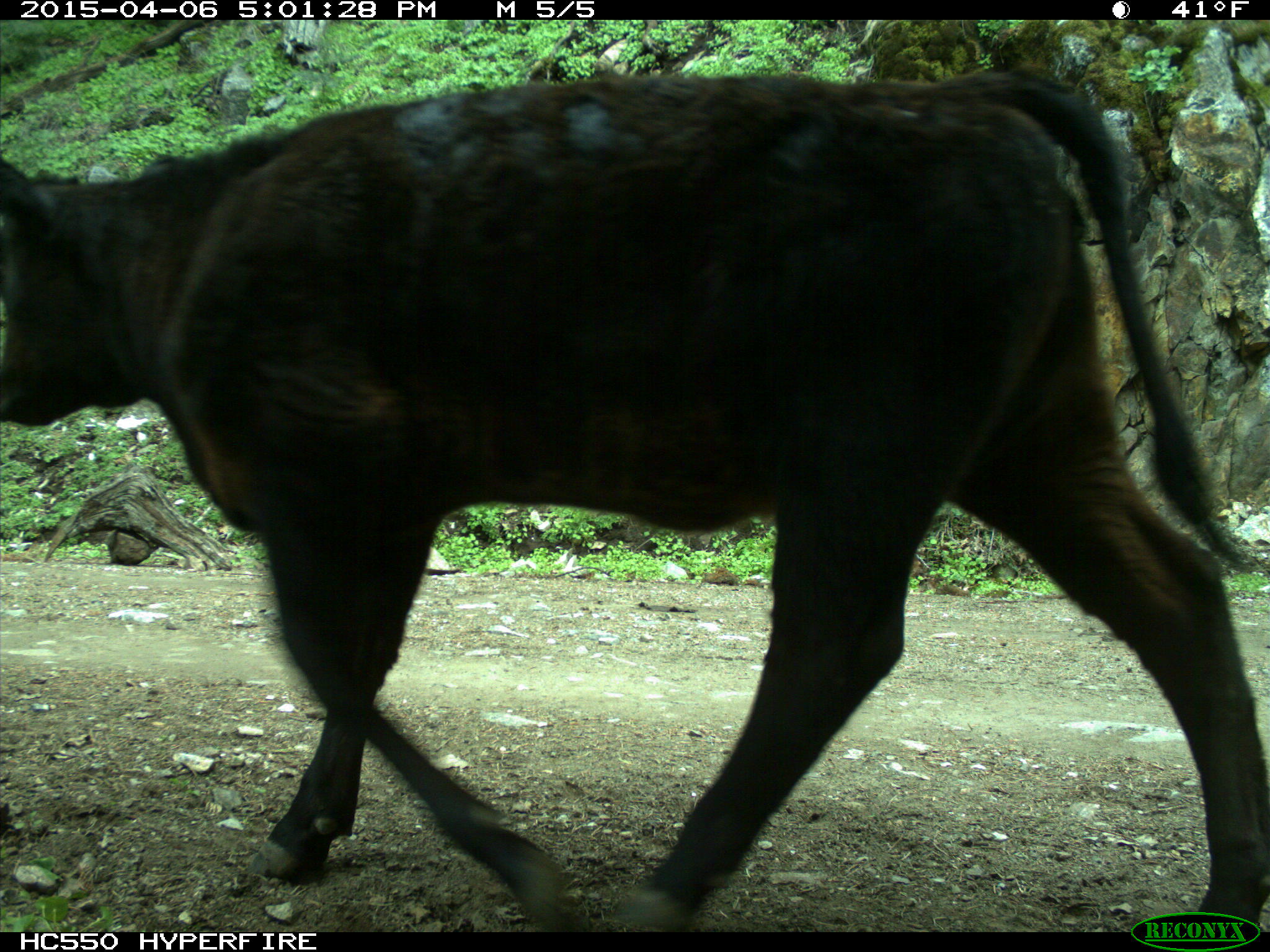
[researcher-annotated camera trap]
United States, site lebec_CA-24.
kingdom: Animalia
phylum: Chordata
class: Mammalia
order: Artiodactyla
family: Bovidae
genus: Bos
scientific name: Bos taurus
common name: domestic cow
Bos taurus (domestic cow).